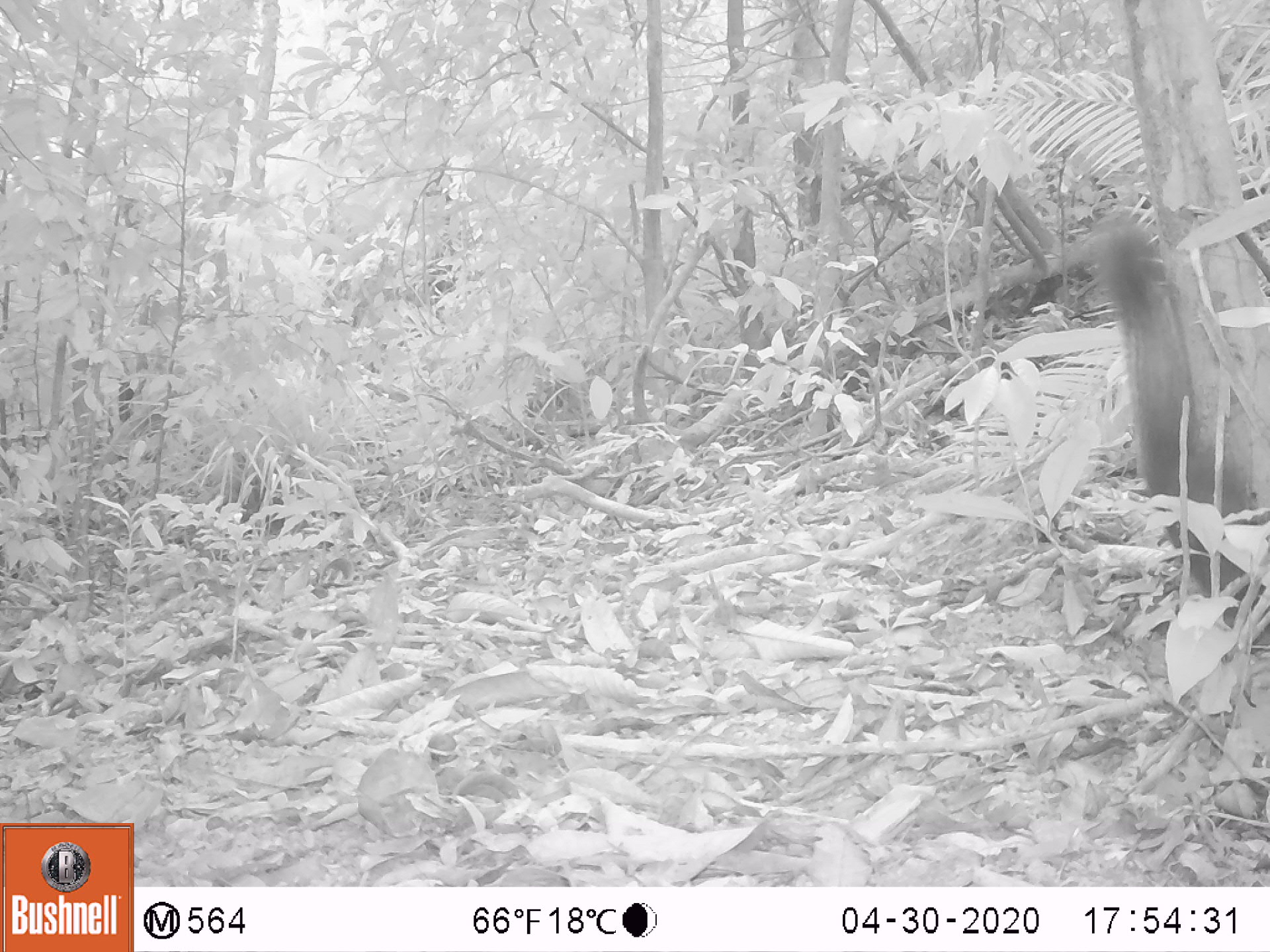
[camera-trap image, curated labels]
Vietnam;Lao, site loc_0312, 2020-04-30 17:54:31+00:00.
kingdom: Animalia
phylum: Chordata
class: Mammalia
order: Rodentia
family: Sciuridae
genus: Callosciurus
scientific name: Callosciurus erythraeus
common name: pallas's squirrel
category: pallass squirrel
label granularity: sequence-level